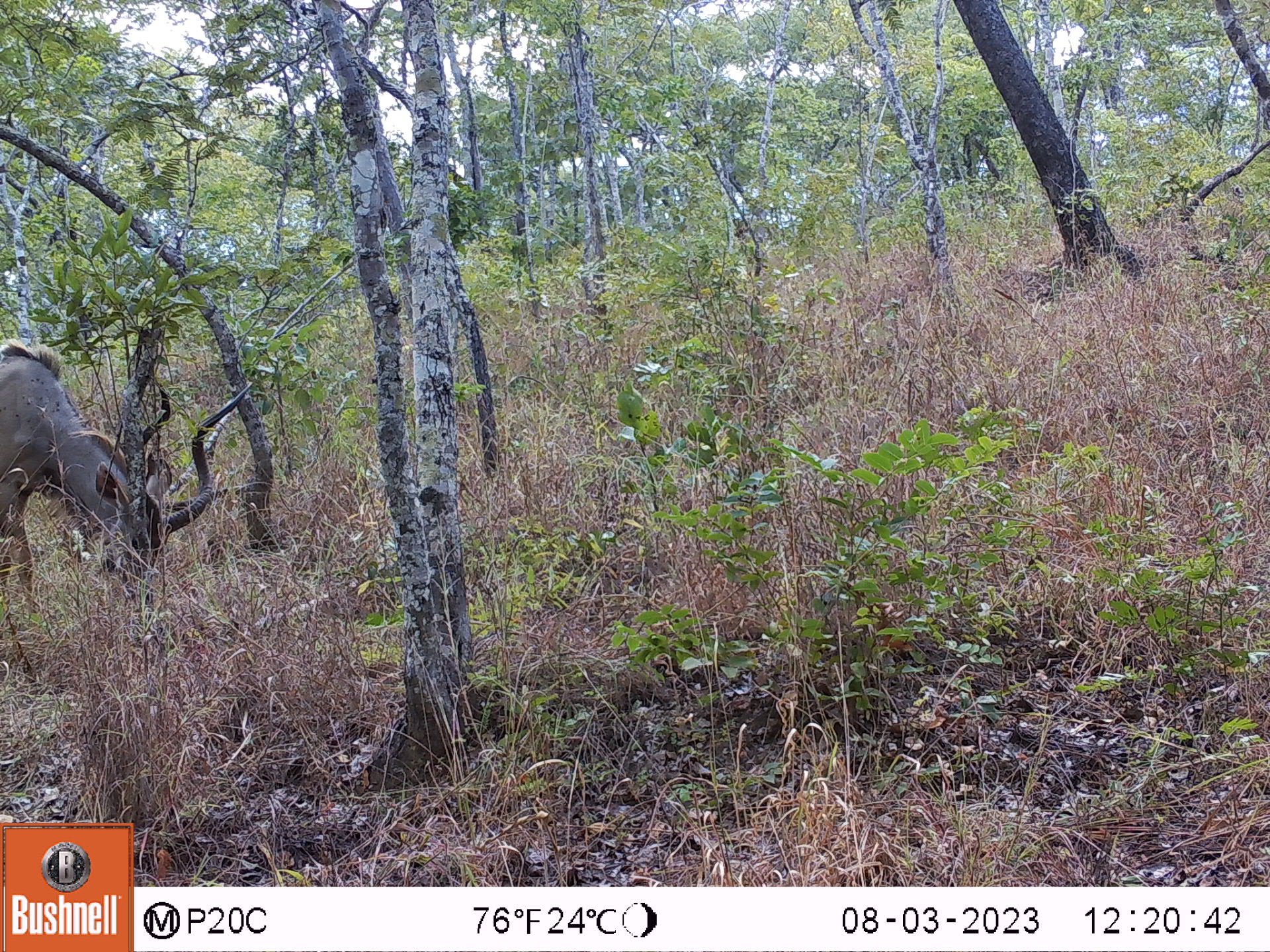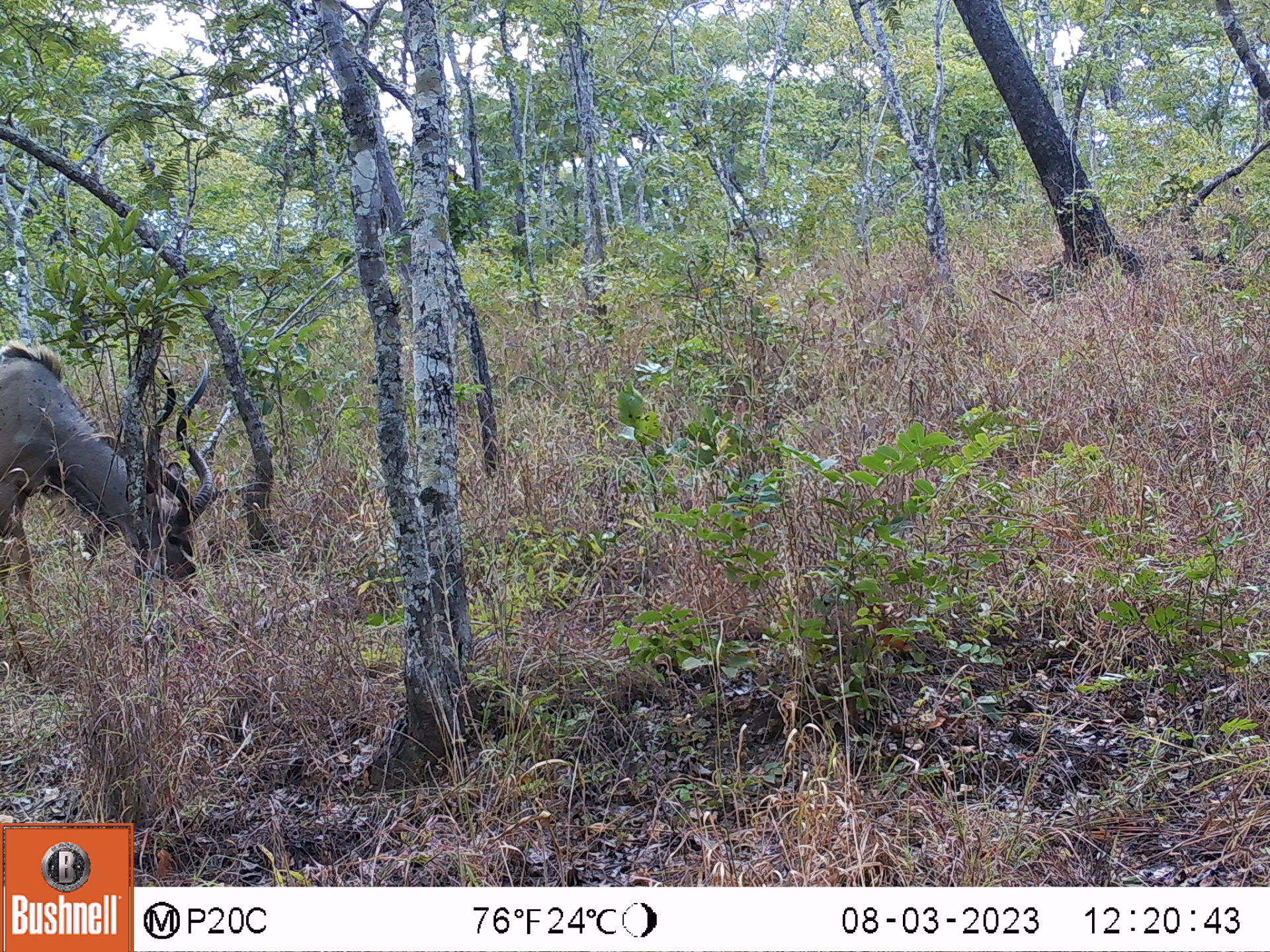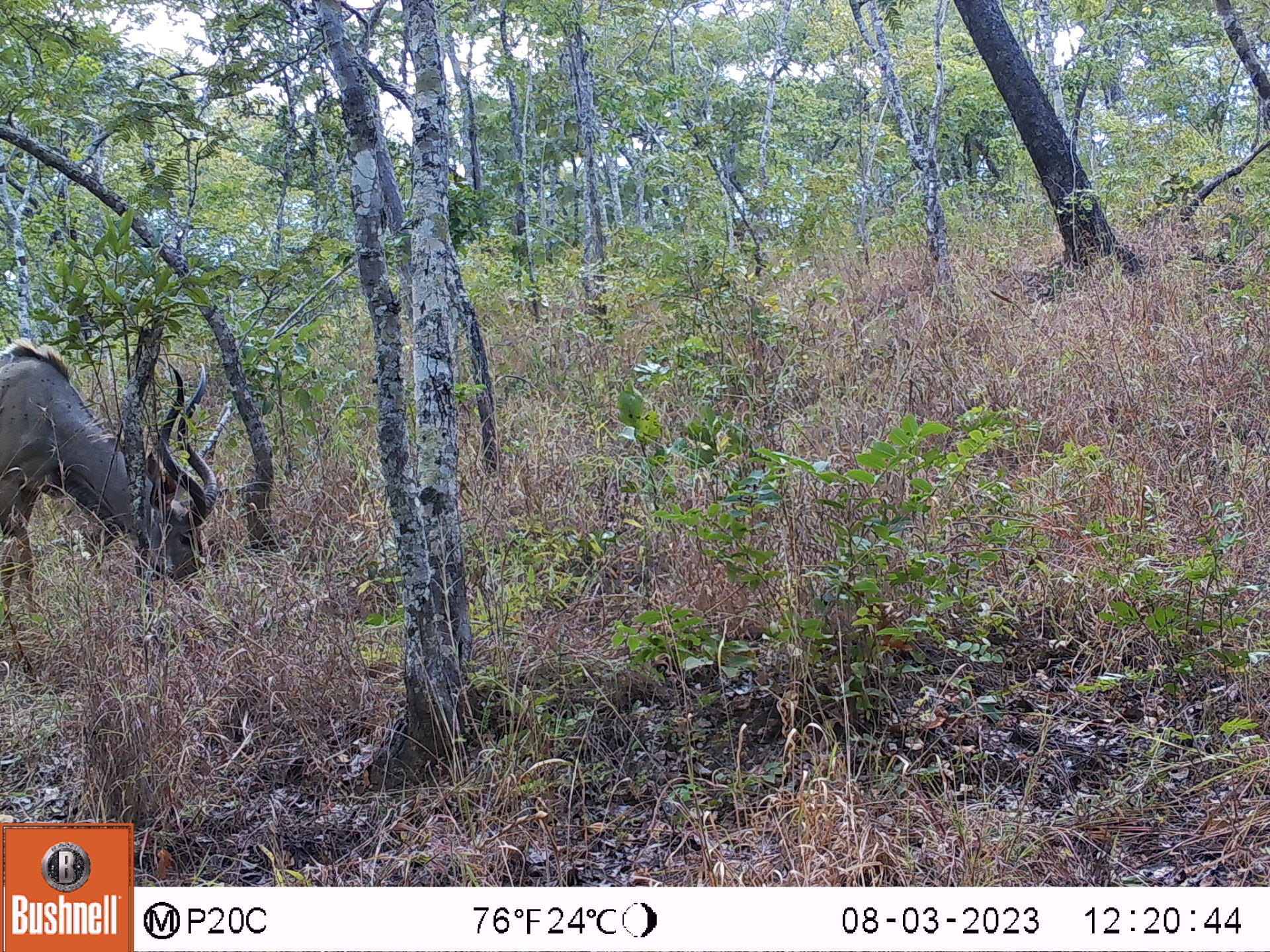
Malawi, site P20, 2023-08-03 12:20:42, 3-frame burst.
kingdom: Animalia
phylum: Chordata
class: Mammalia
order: Artiodactyla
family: Bovidae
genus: Tragelaphus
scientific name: Tragelaphus strepsiceros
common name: greater kudu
Greater kudu (Tragelaphus strepsiceros), count 1.